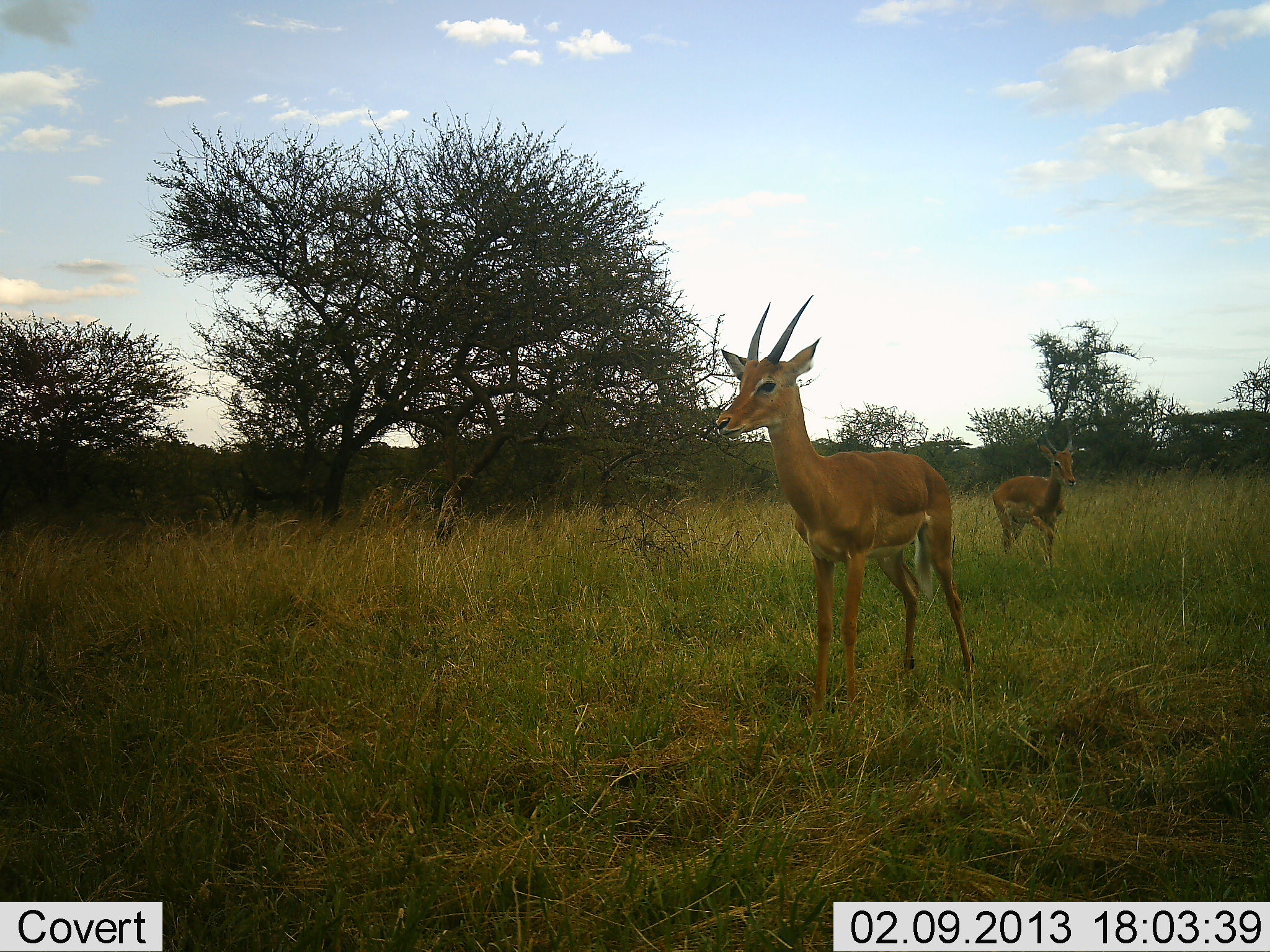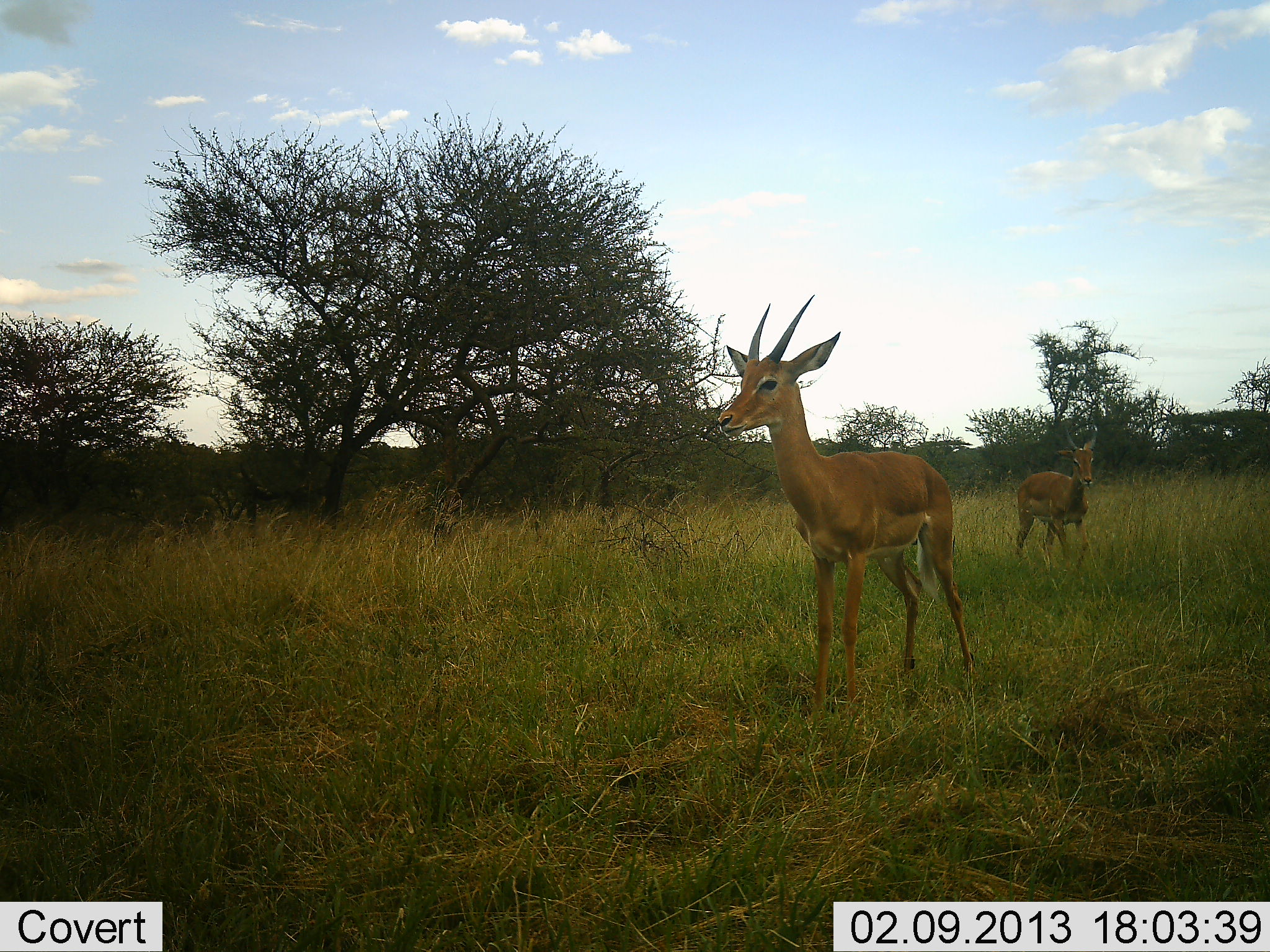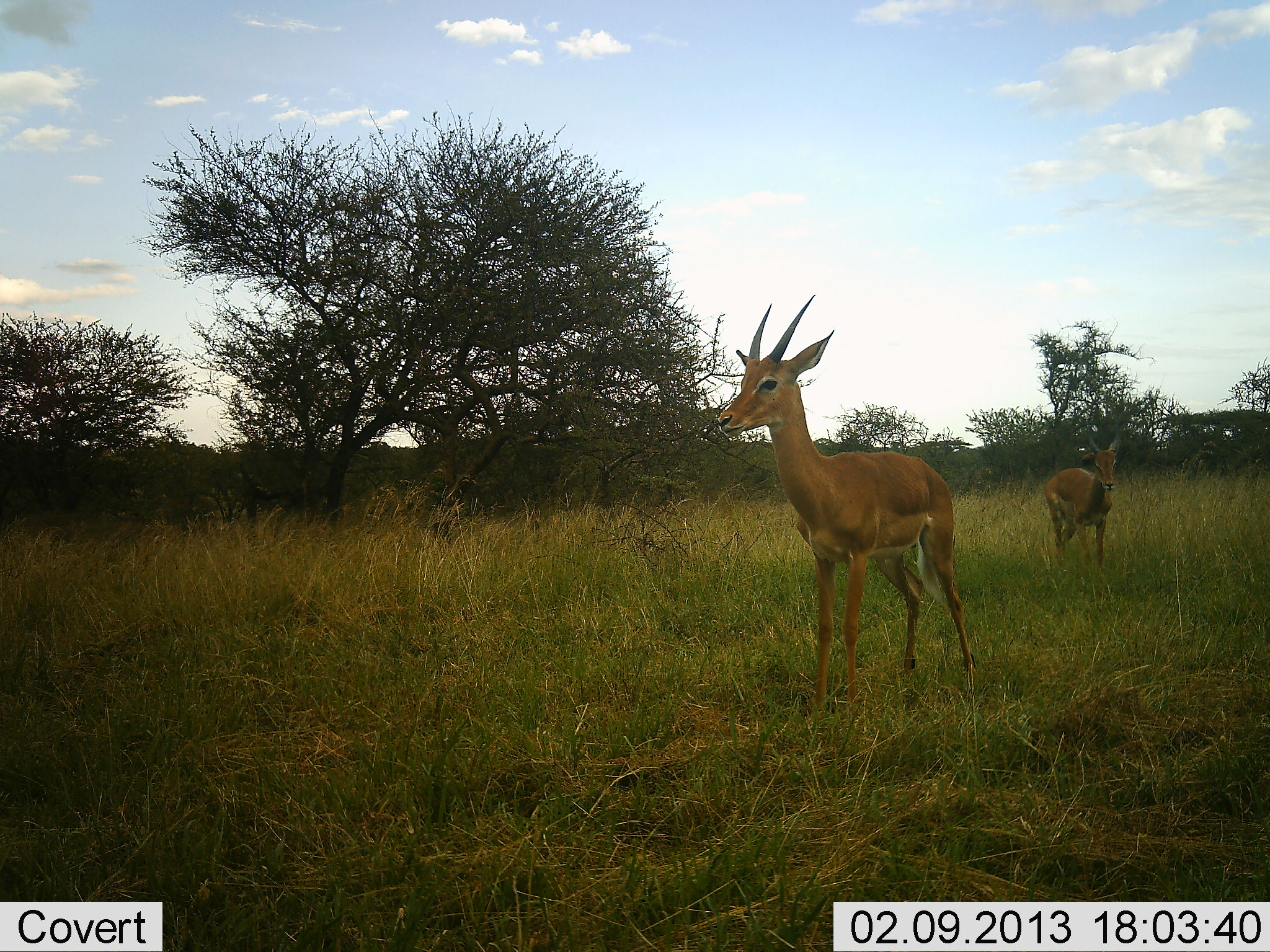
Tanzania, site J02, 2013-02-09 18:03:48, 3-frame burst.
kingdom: Animalia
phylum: Chordata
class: Mammalia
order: Artiodactyla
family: Bovidae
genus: Aepyceros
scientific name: Aepyceros melampus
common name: impala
Impala (Aepyceros melampus), count 2. Behavior (volunteer vote fractions): standing 92%, resting 0%, moving 77%, interacting 0%. Young present (vote fraction): 15%. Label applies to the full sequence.